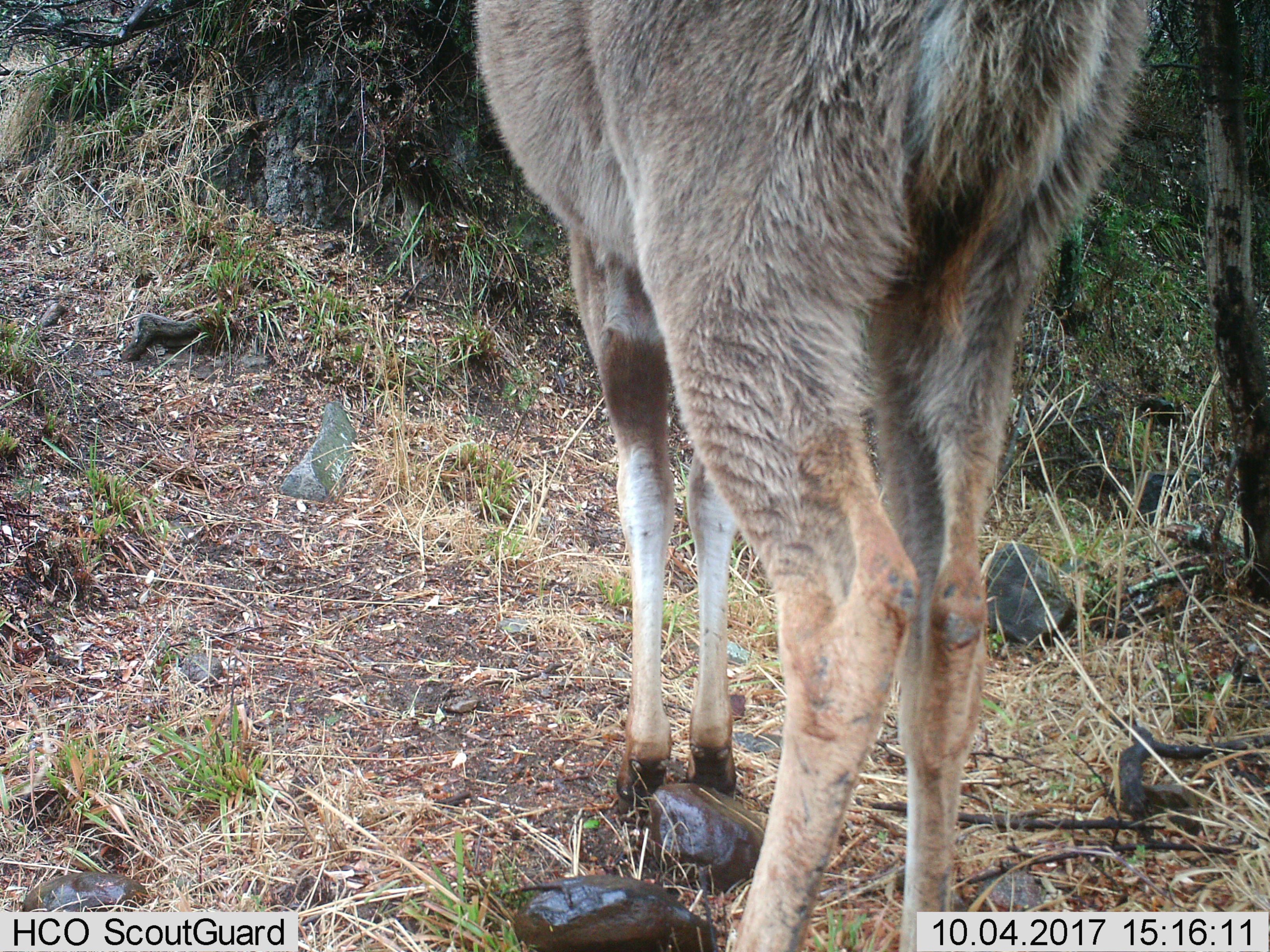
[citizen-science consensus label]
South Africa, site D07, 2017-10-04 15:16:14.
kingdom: Animalia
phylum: Chordata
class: Mammalia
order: Artiodactyla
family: Bovidae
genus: Redunca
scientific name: Redunca fulvorufula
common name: mountain reedbuck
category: reedbuckmountain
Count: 1.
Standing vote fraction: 100%.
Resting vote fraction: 0%.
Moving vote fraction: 33%.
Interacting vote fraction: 0%.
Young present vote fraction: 0%.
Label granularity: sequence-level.